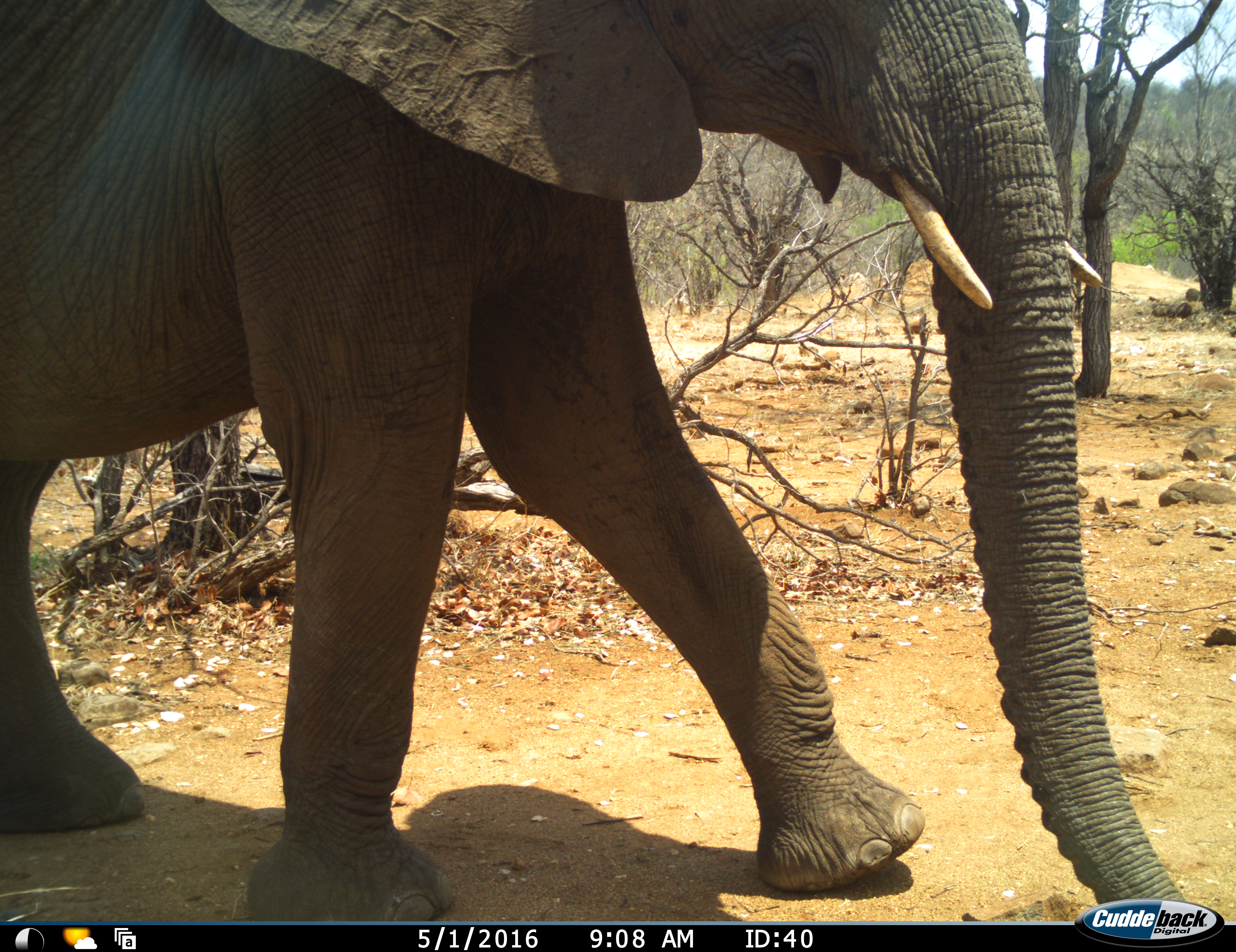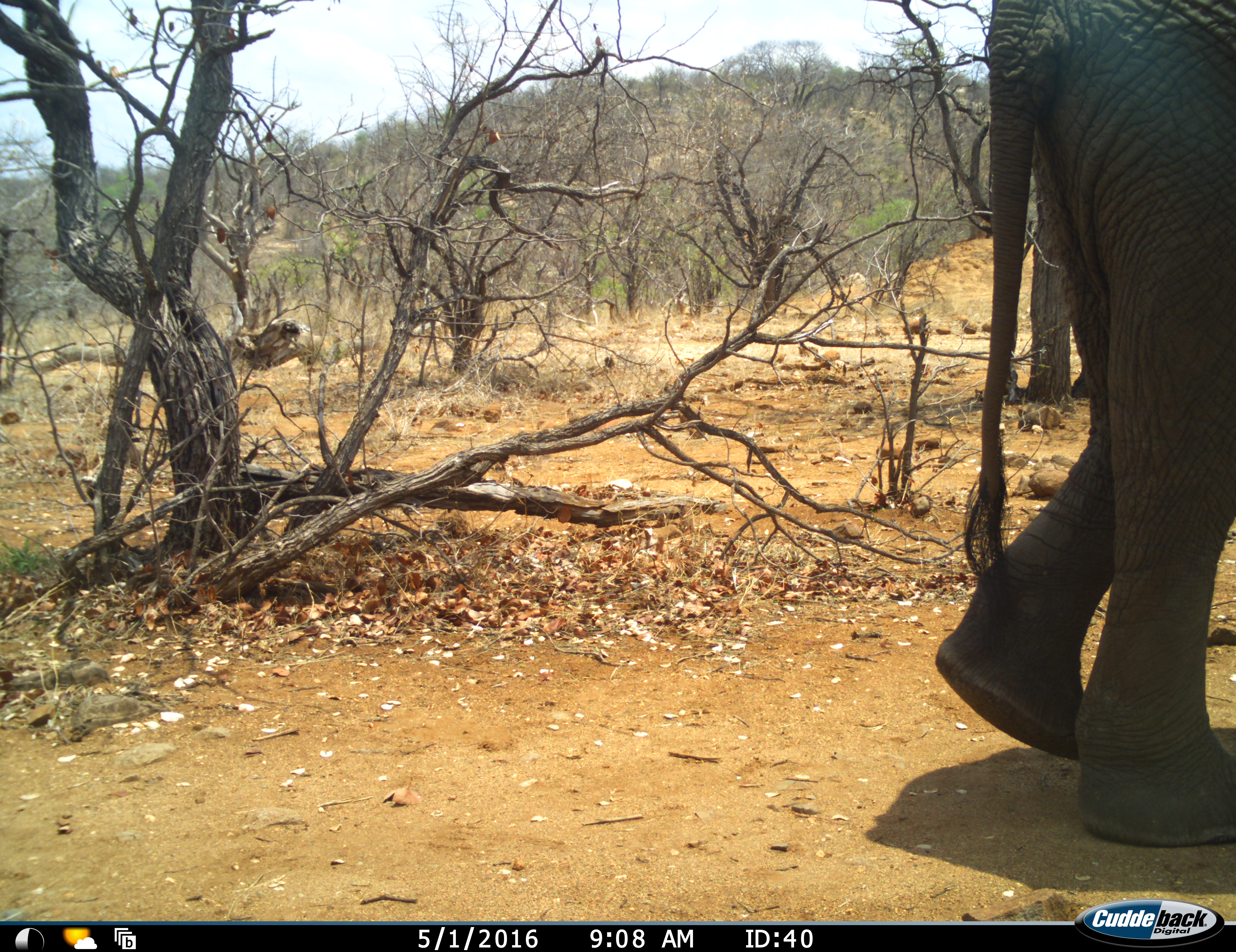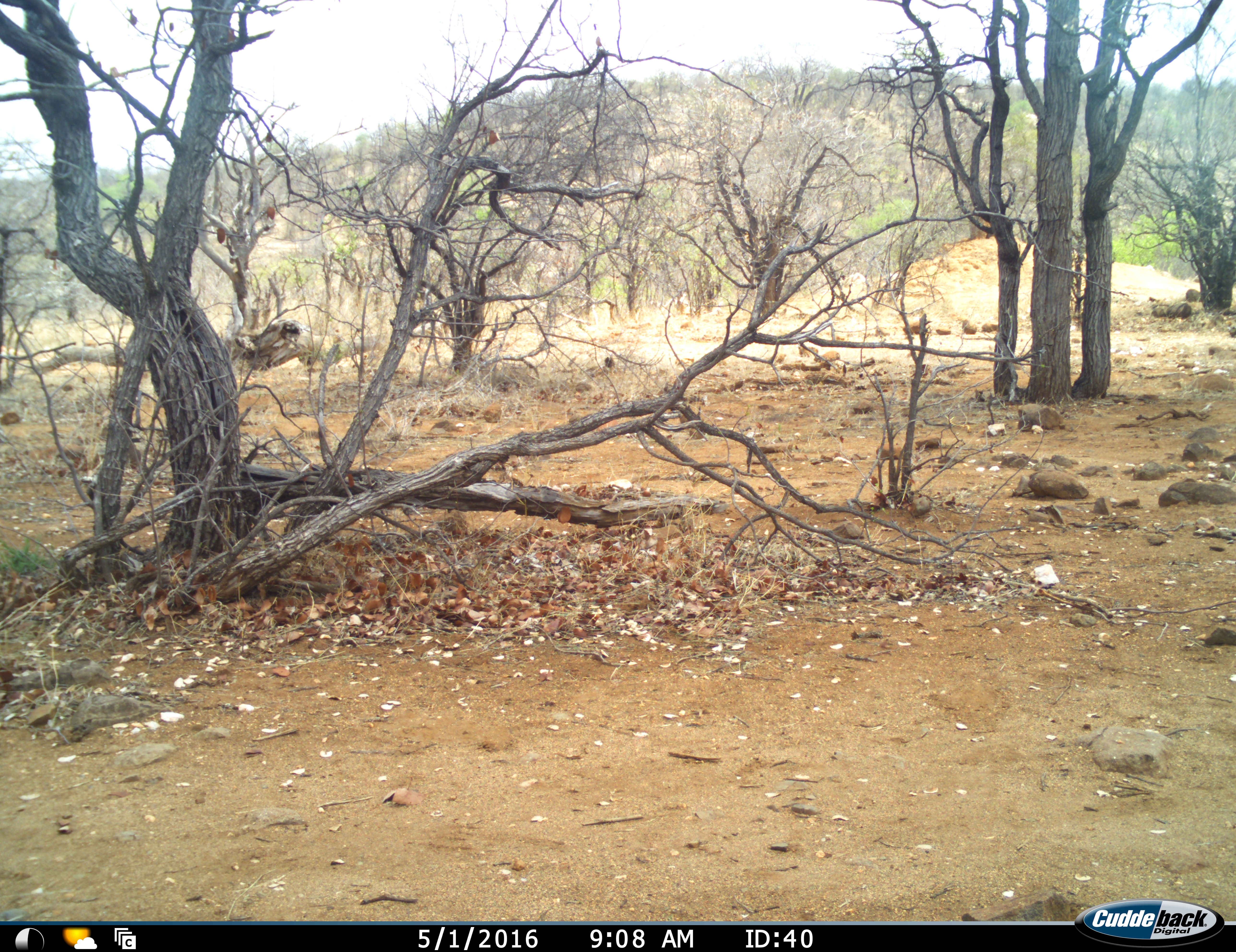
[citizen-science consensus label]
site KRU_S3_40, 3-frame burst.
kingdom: Animalia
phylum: Chordata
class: Mammalia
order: Proboscidea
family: Elephantidae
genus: Loxodonta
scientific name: Loxodonta africana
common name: african bush elephant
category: elephant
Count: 1.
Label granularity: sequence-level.